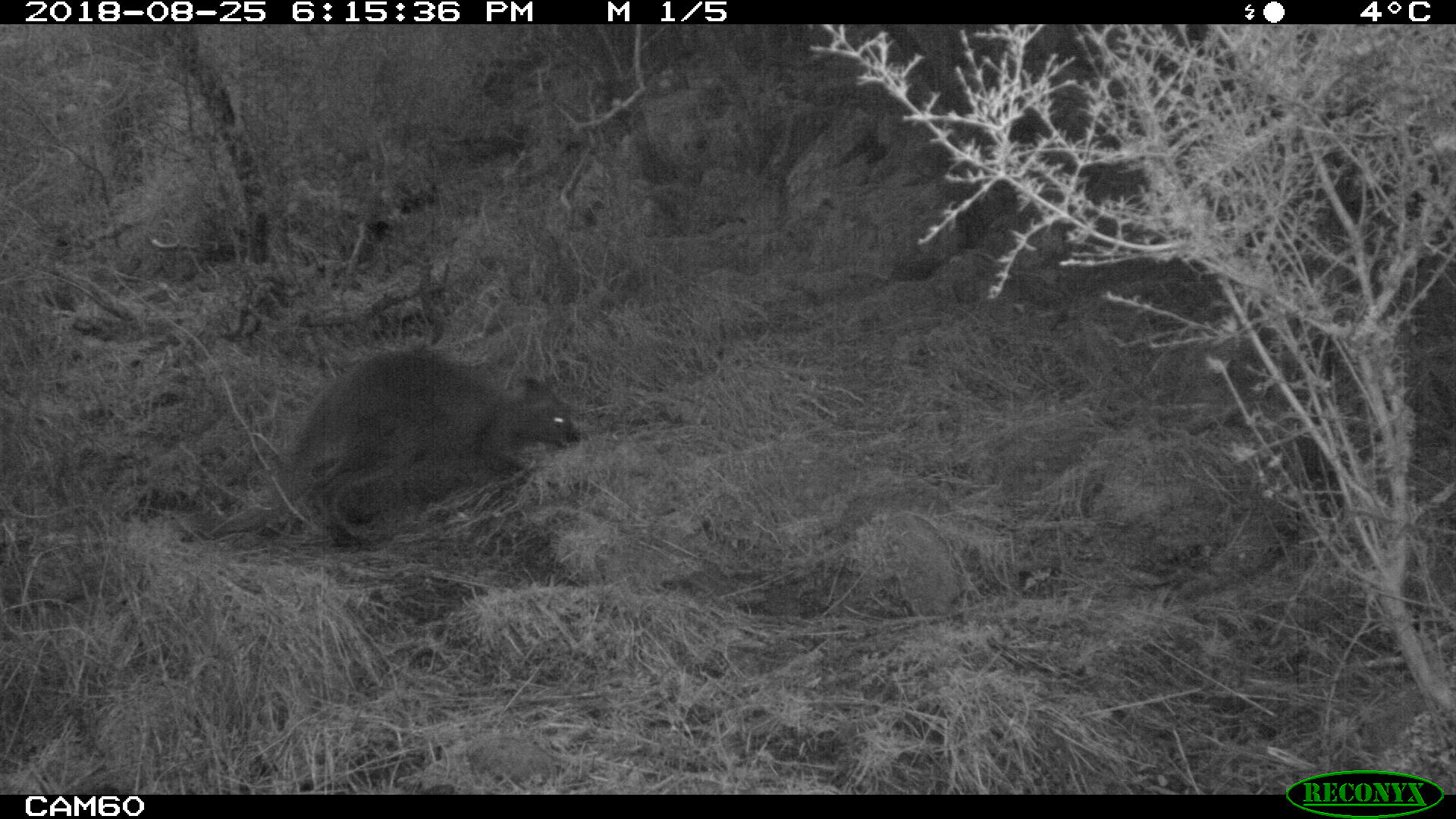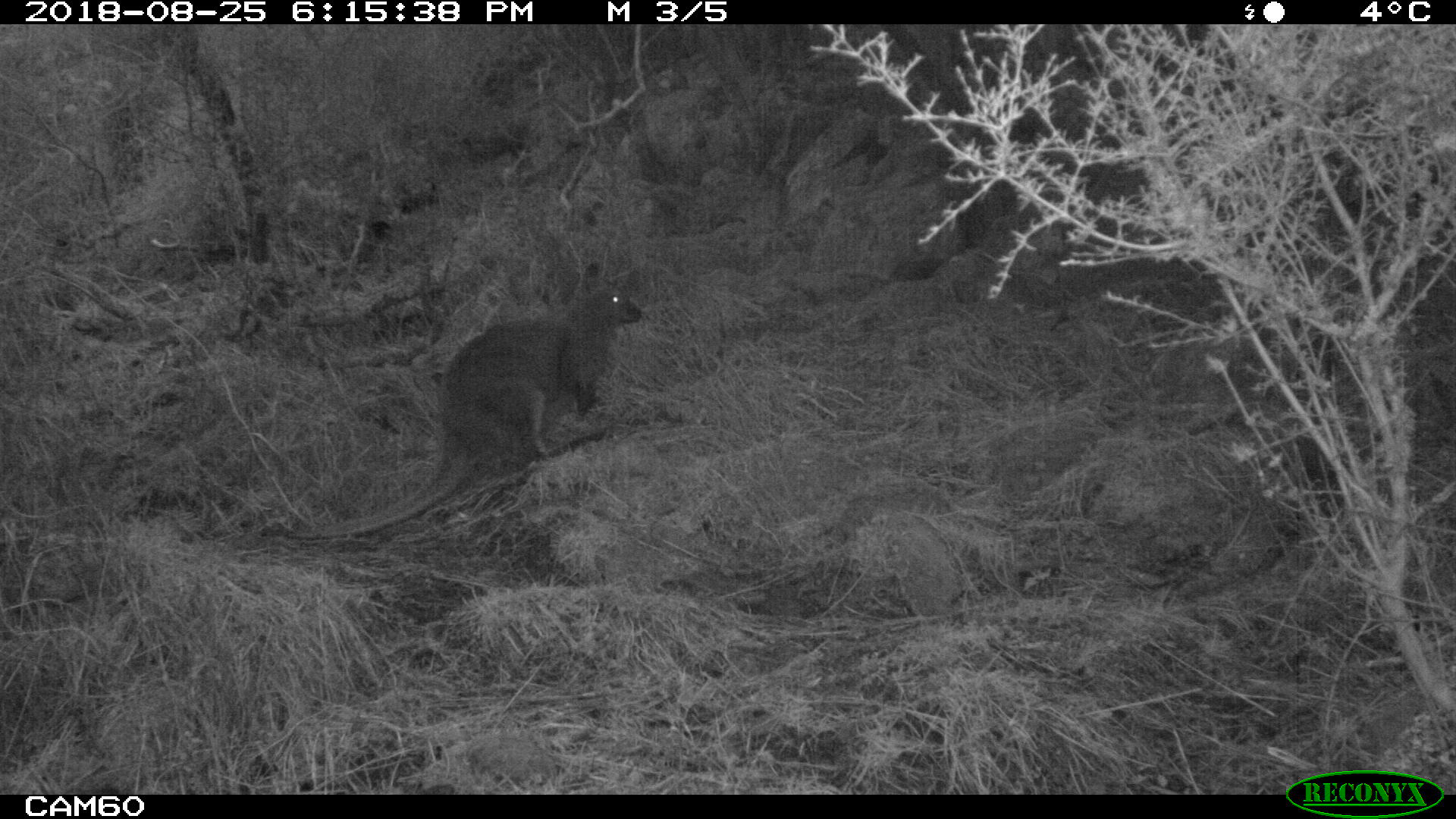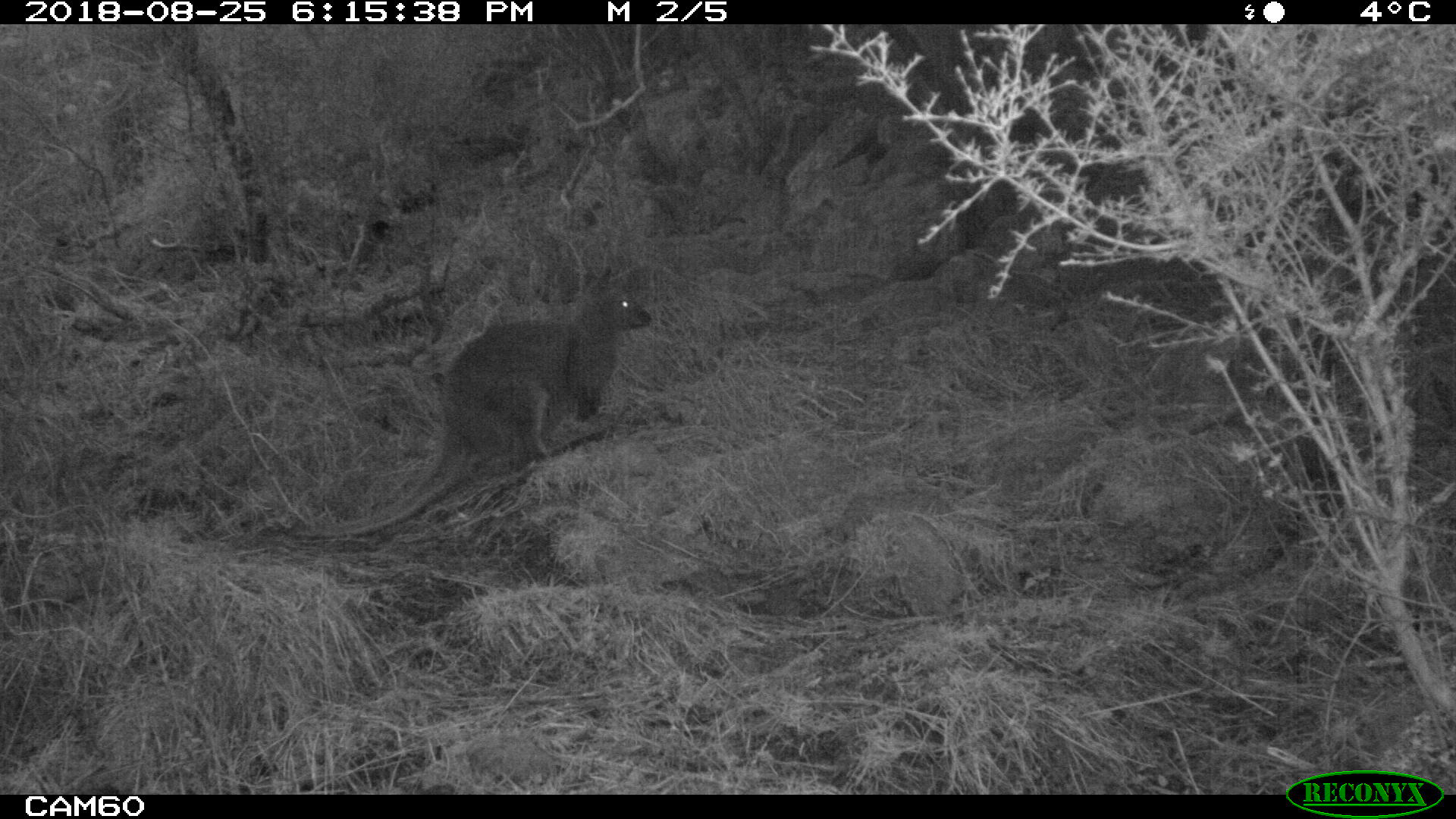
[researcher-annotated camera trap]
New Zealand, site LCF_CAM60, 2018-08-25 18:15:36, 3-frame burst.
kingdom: Animalia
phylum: Chordata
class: Mammalia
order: Diprotodontia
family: Macropodidae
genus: Notamacropus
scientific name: Notamacropus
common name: wallaby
Wallaby (Notamacropus).